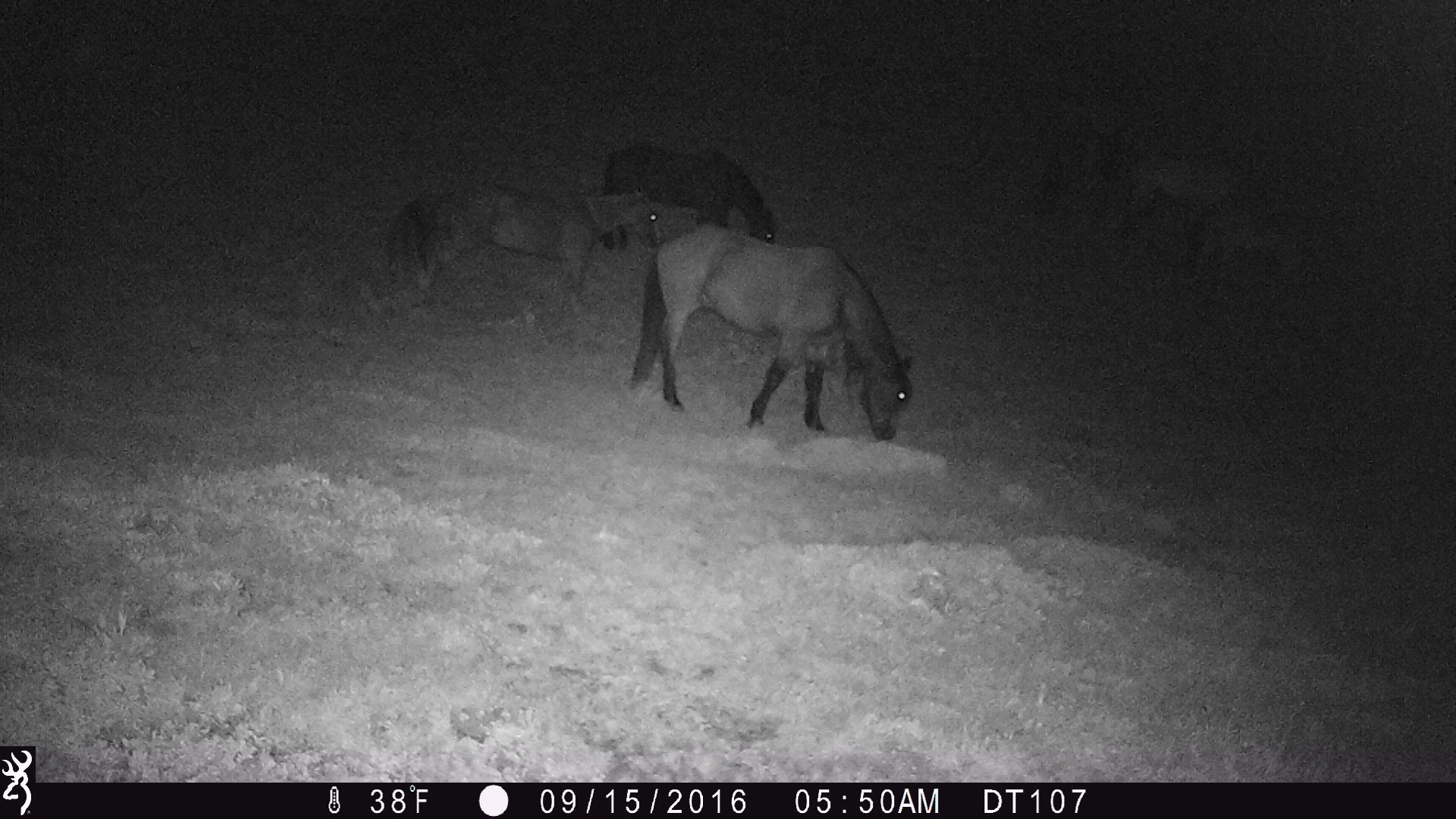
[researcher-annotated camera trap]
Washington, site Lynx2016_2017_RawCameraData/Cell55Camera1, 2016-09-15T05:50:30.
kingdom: Animalia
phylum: Chordata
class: Mammalia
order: Perissodactyla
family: Equidae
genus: Equus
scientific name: Equus caballus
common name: domestic horse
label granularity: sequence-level